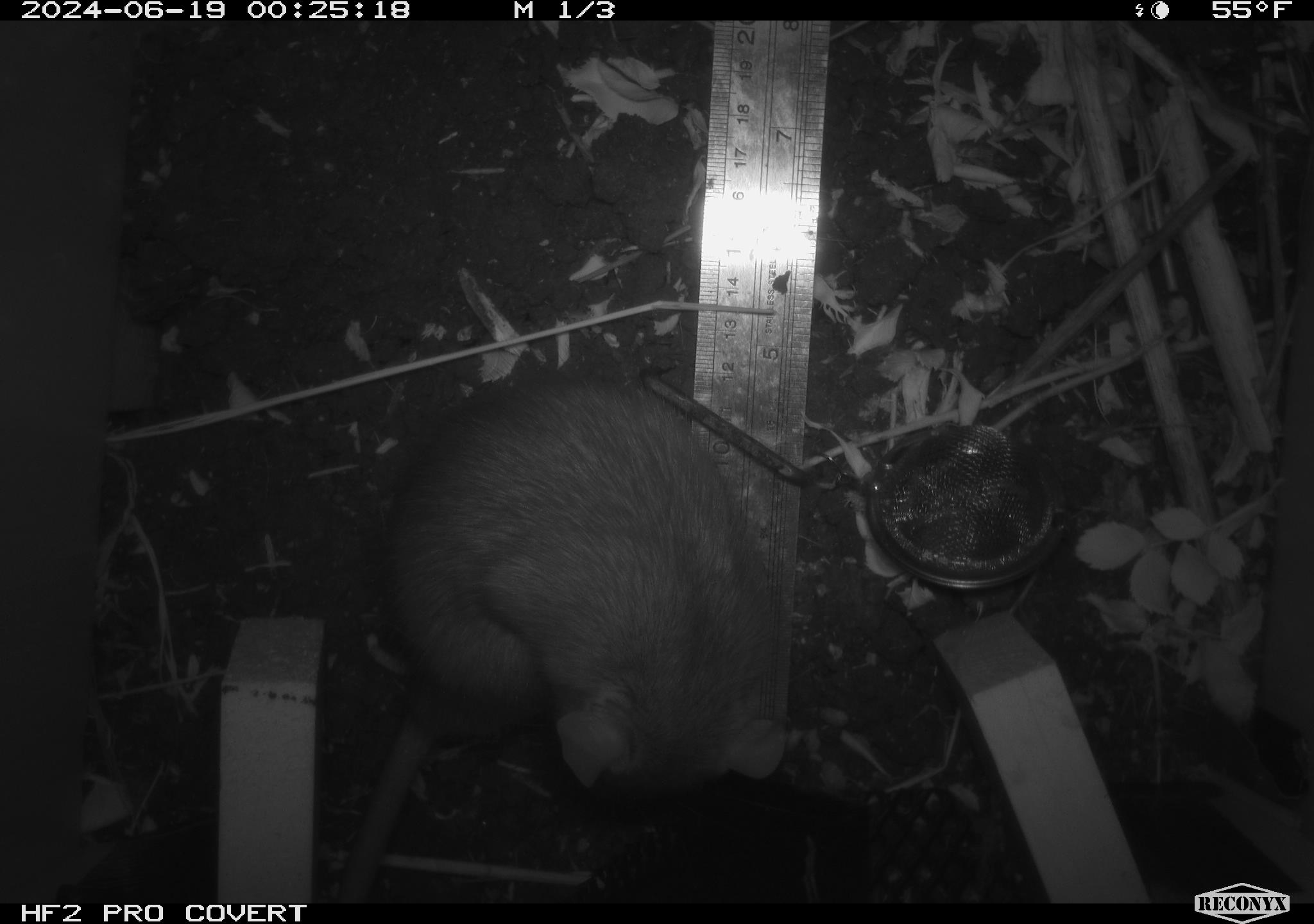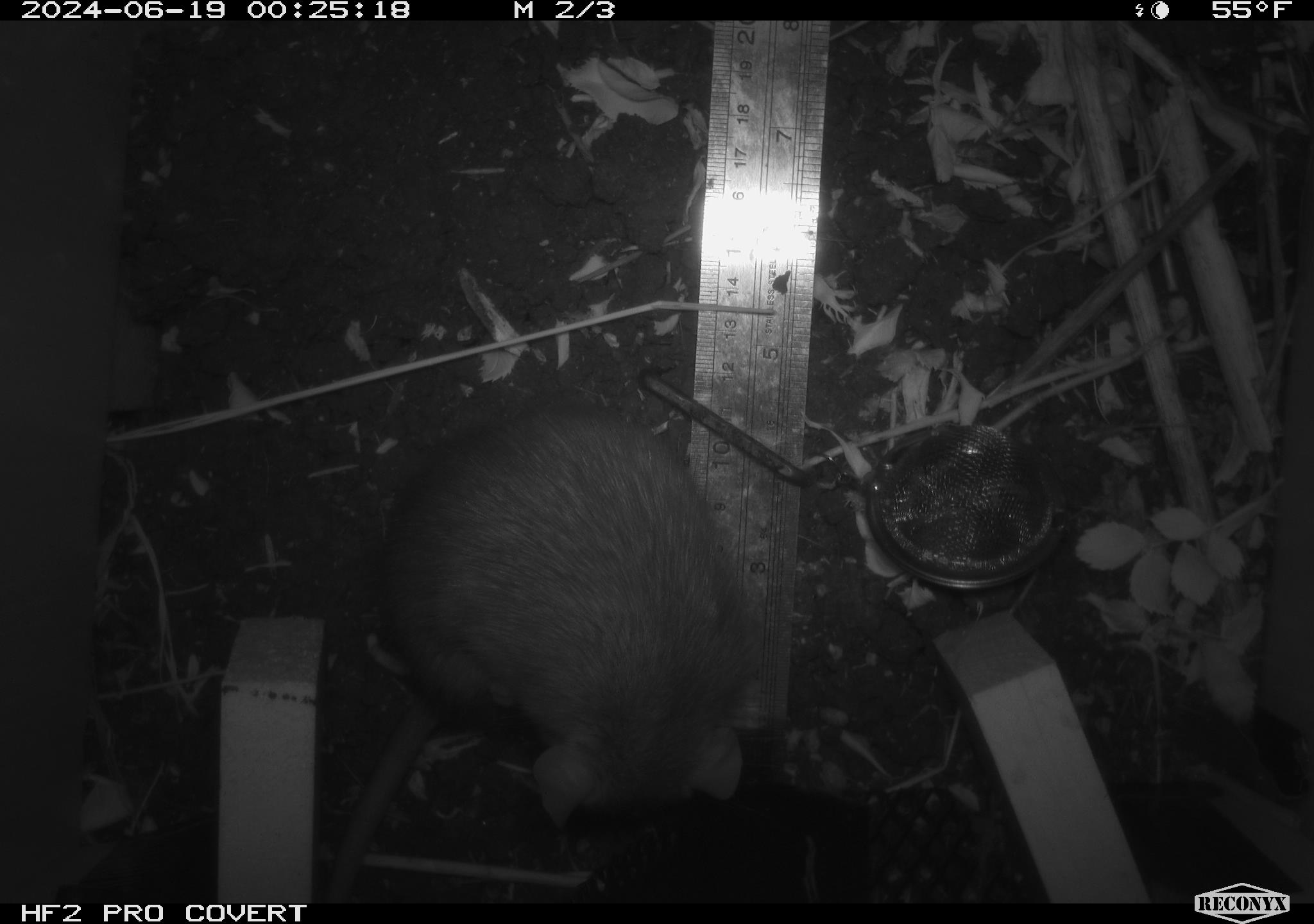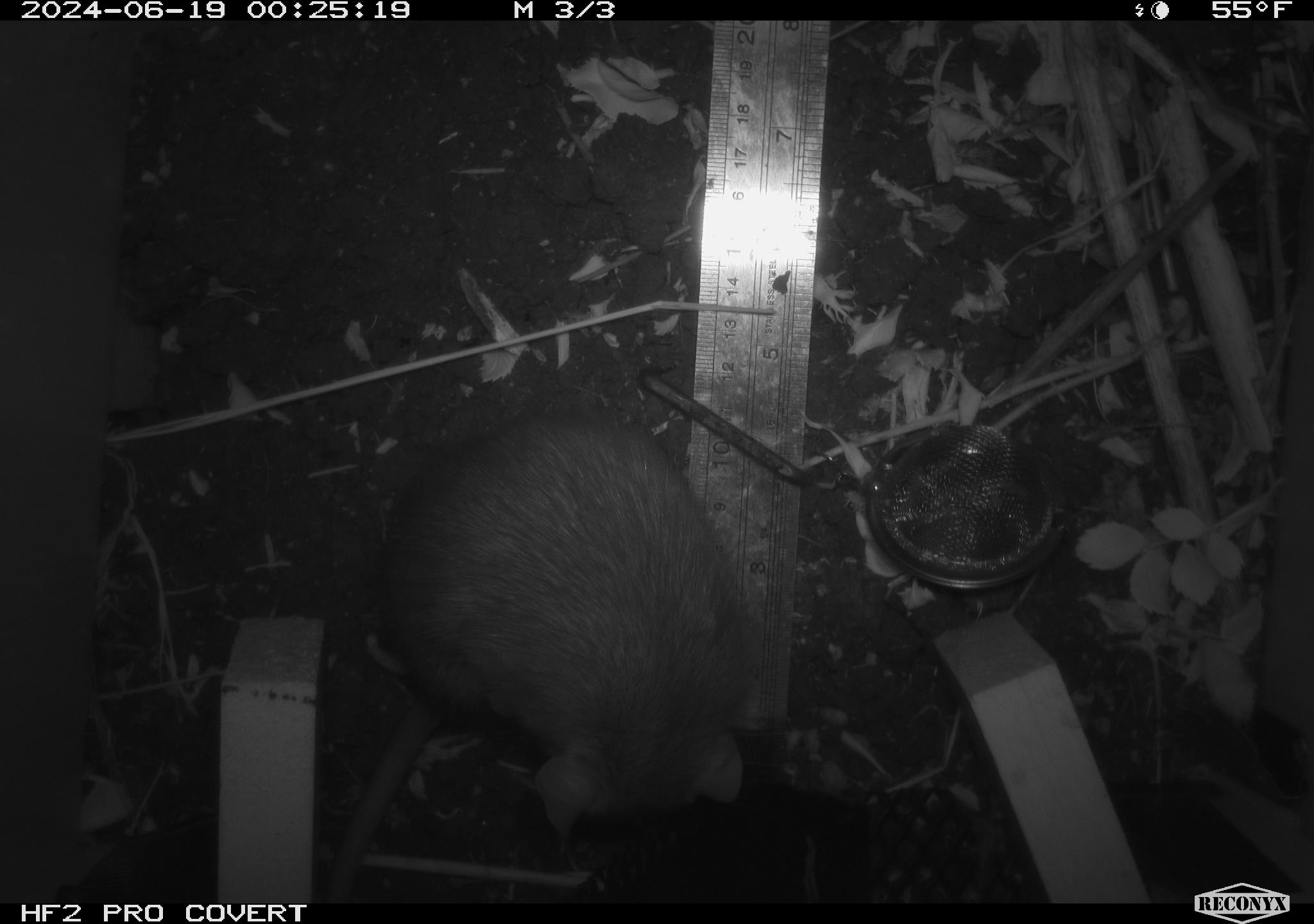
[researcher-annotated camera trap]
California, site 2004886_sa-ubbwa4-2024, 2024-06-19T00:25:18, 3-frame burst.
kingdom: Animalia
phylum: Chordata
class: Mammalia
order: Rodentia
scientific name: Rodentia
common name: woodrat or rat or mouse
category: woodrat or rat or mouse species